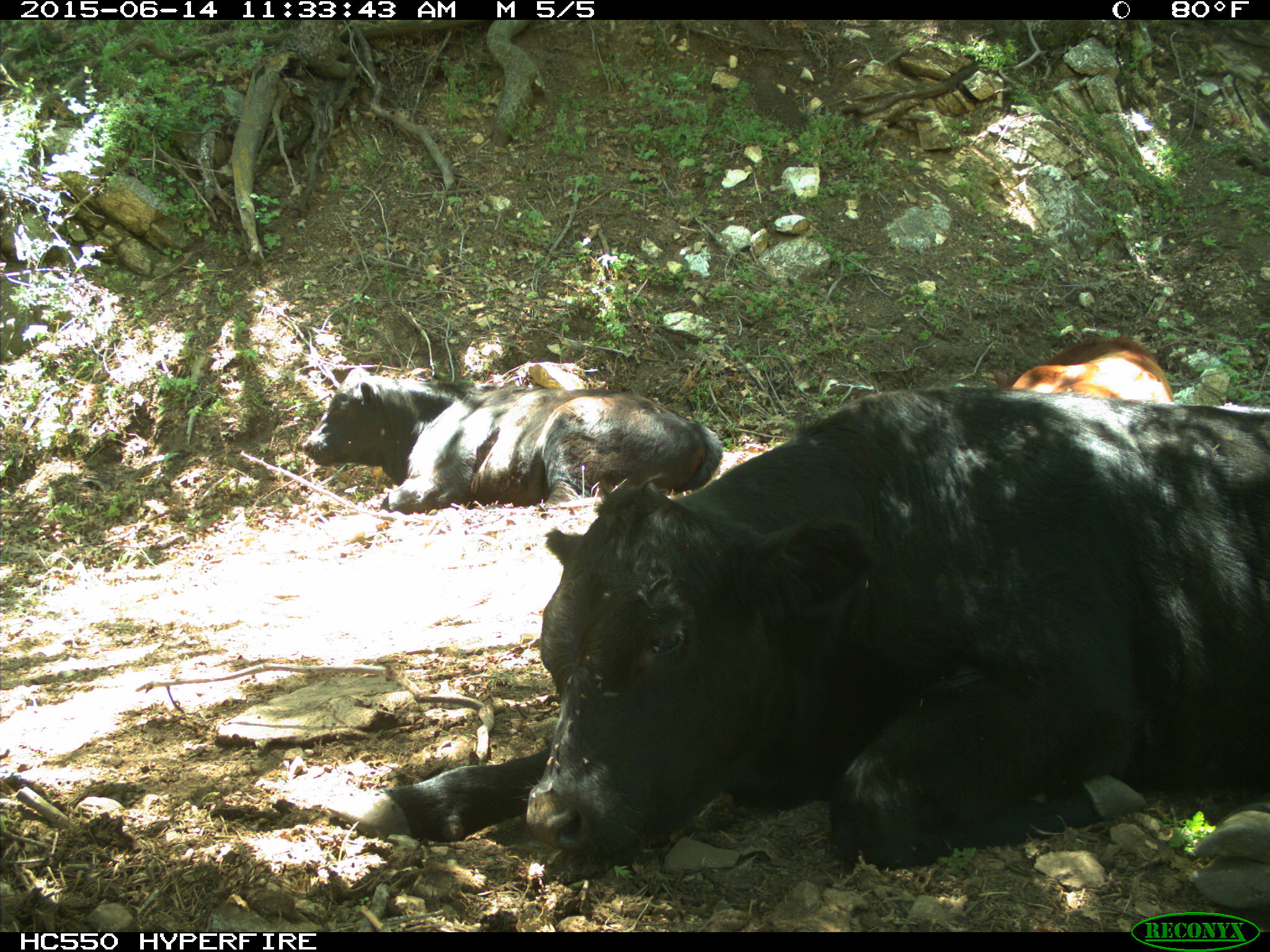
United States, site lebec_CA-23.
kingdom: Animalia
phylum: Chordata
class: Mammalia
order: Artiodactyla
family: Bovidae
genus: Bos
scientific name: Bos taurus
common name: domestic cow